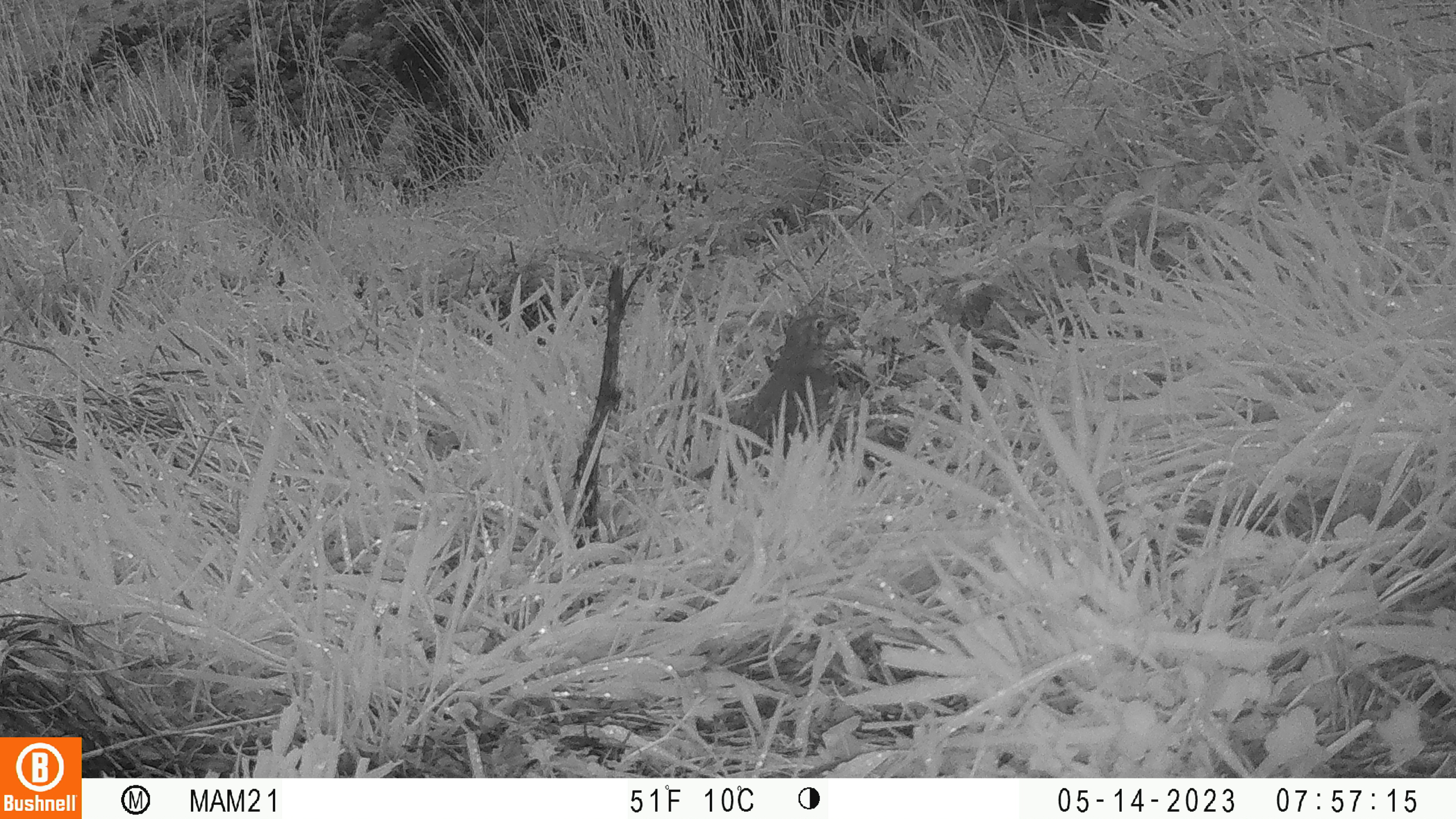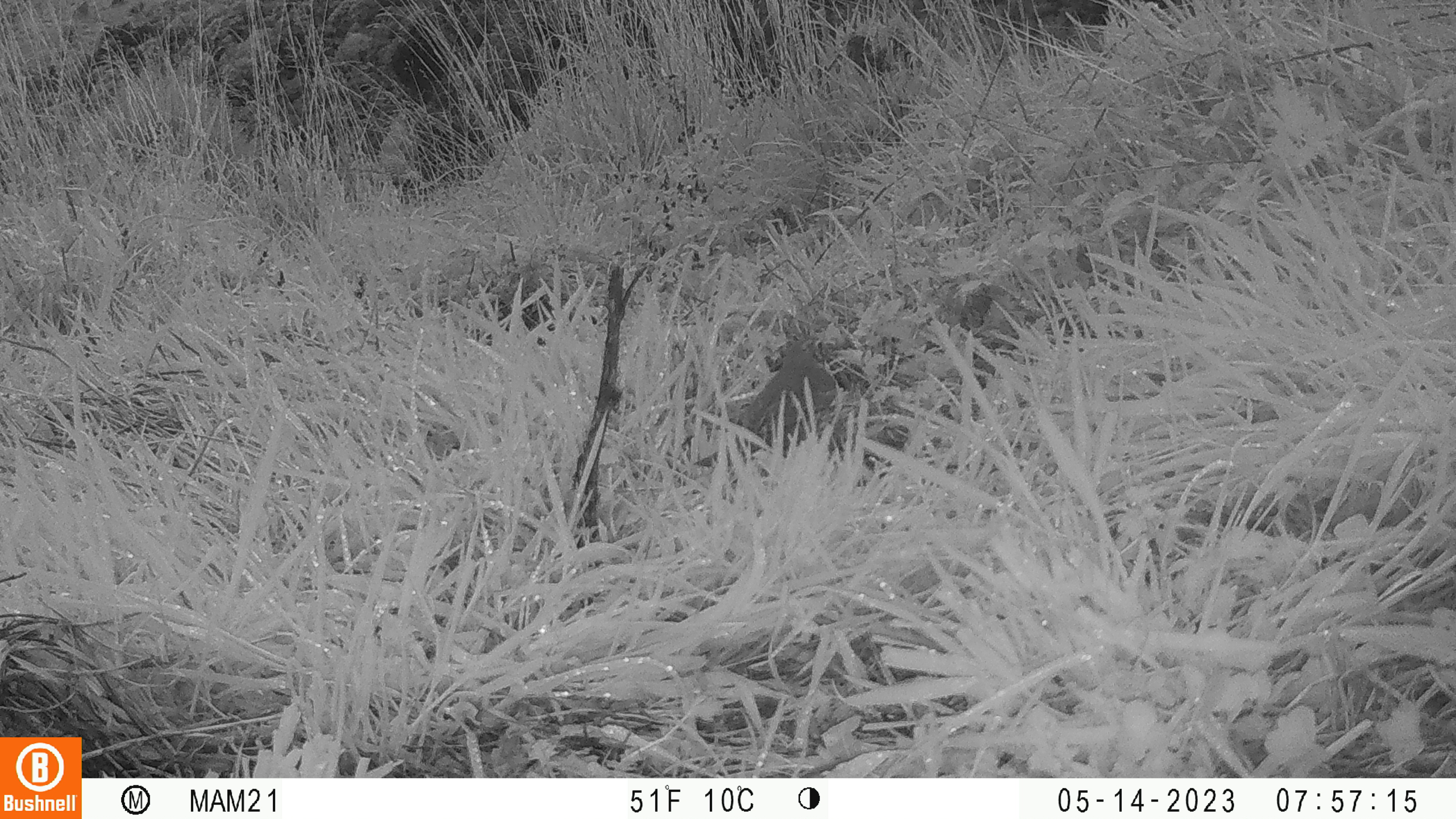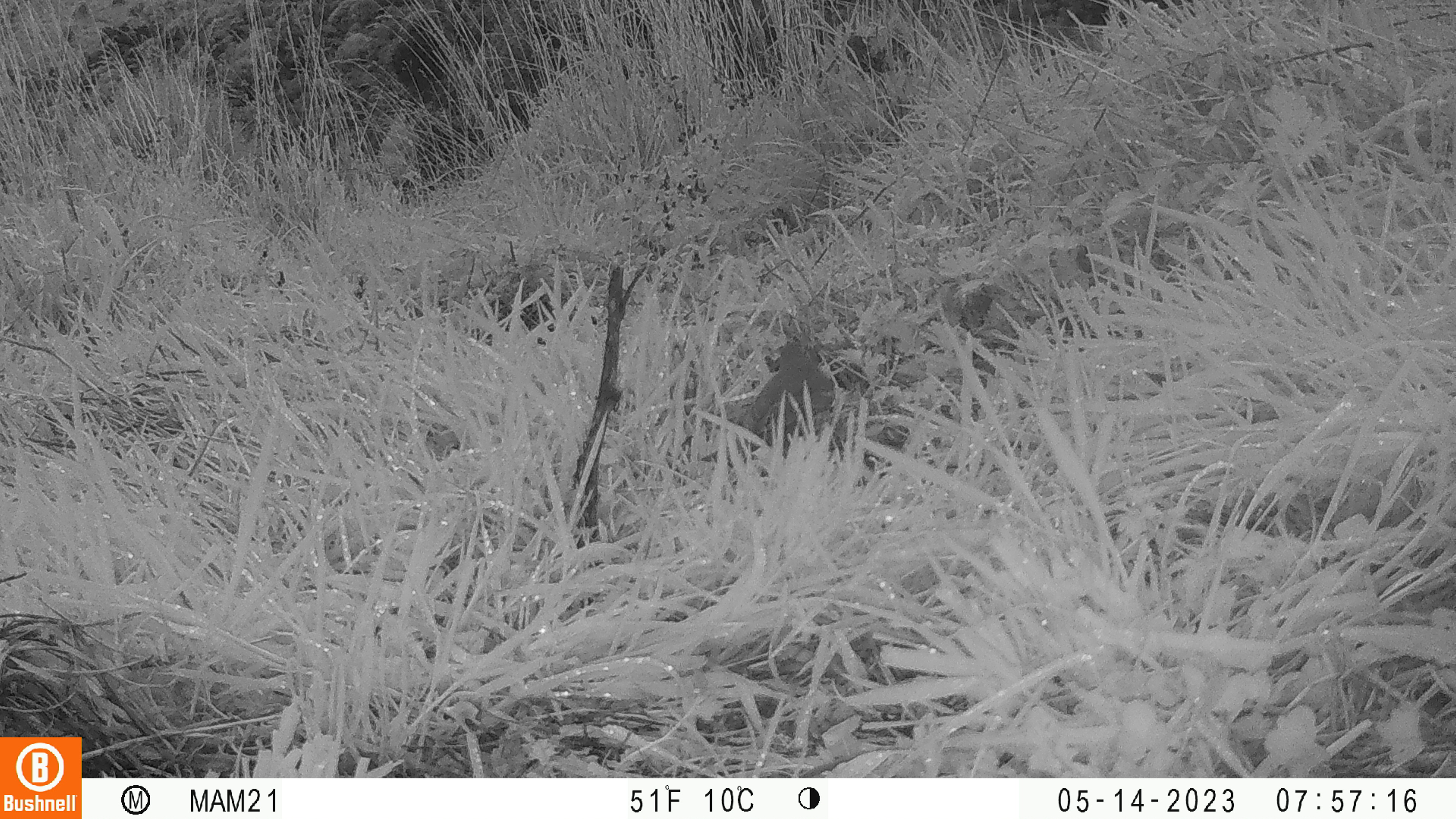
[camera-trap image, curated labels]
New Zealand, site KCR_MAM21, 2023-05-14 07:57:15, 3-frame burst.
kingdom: Animalia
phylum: Chordata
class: Aves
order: Passeriformes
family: Turdidae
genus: Turdus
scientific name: Turdus philomelos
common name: song thrush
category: thrush